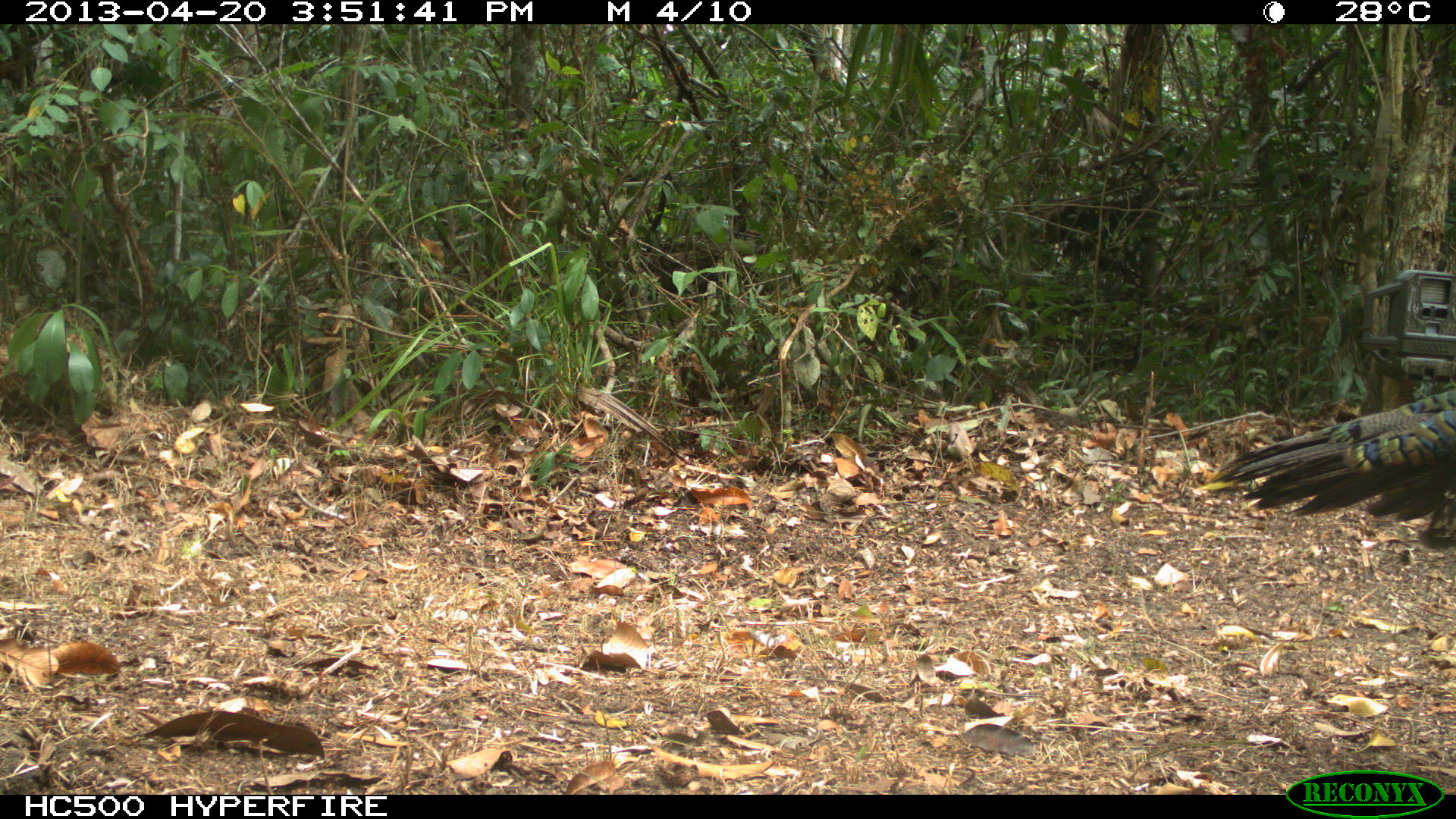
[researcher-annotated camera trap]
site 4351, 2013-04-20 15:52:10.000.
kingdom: Animalia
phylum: Chordata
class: Aves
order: Galliformes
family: Phasianidae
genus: Meleagris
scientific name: Meleagris ocellata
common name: ocellated turkey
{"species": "Meleagris ocellata (ocellated turkey)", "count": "4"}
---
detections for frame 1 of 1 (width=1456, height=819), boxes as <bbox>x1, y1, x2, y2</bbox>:
meleagris ocellata: <bbox>1212, 387, 1455, 548</bbox>